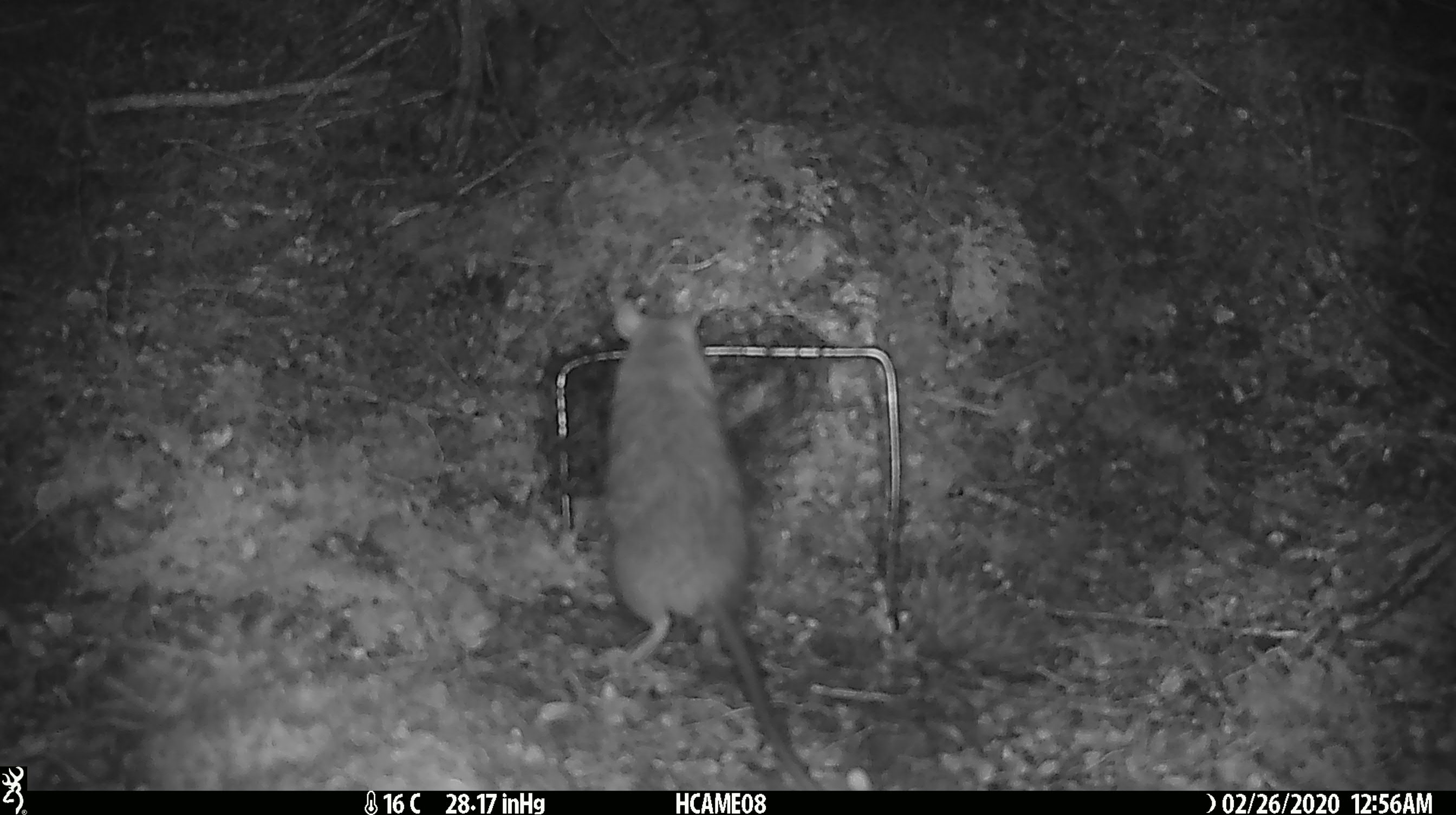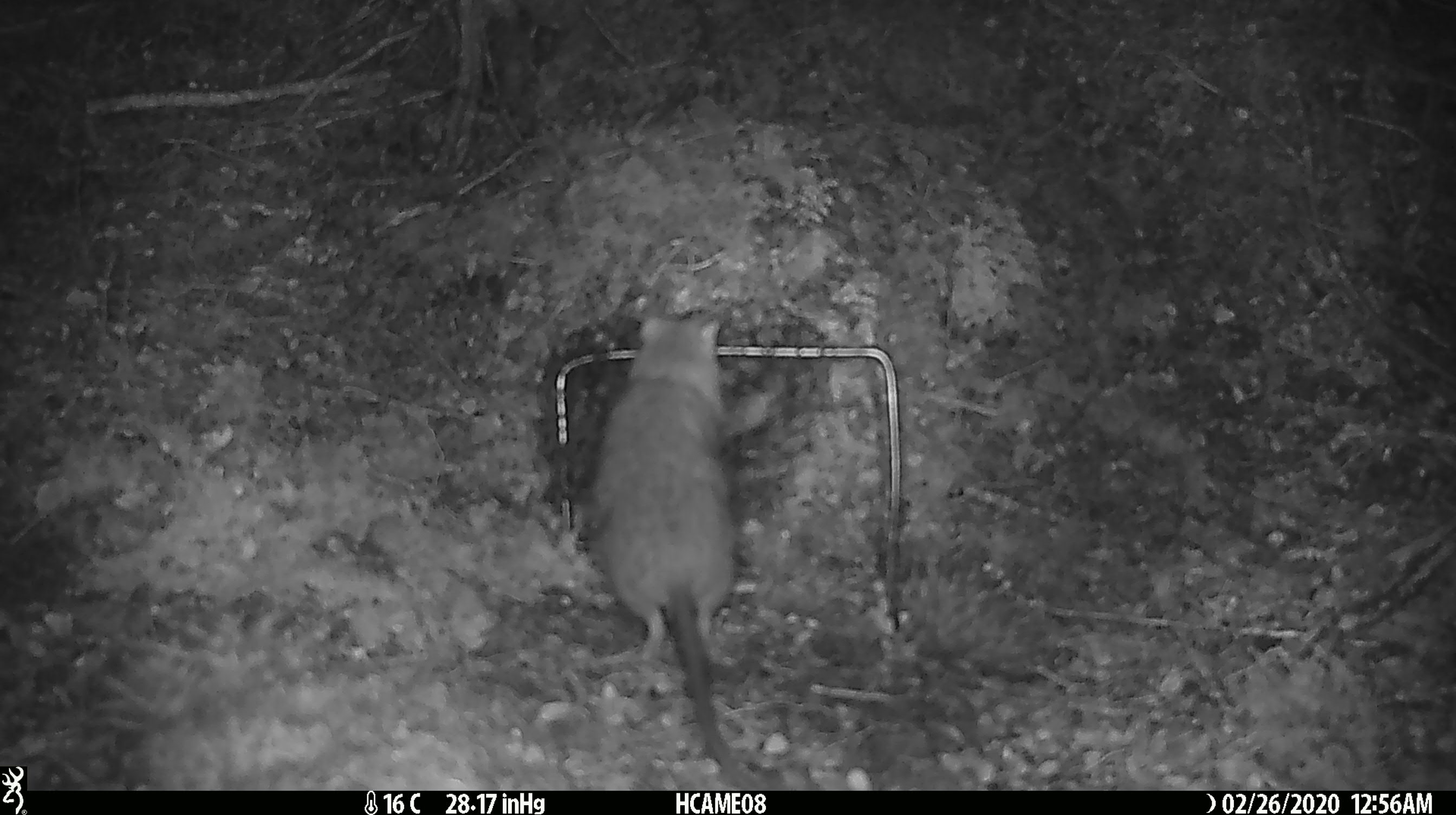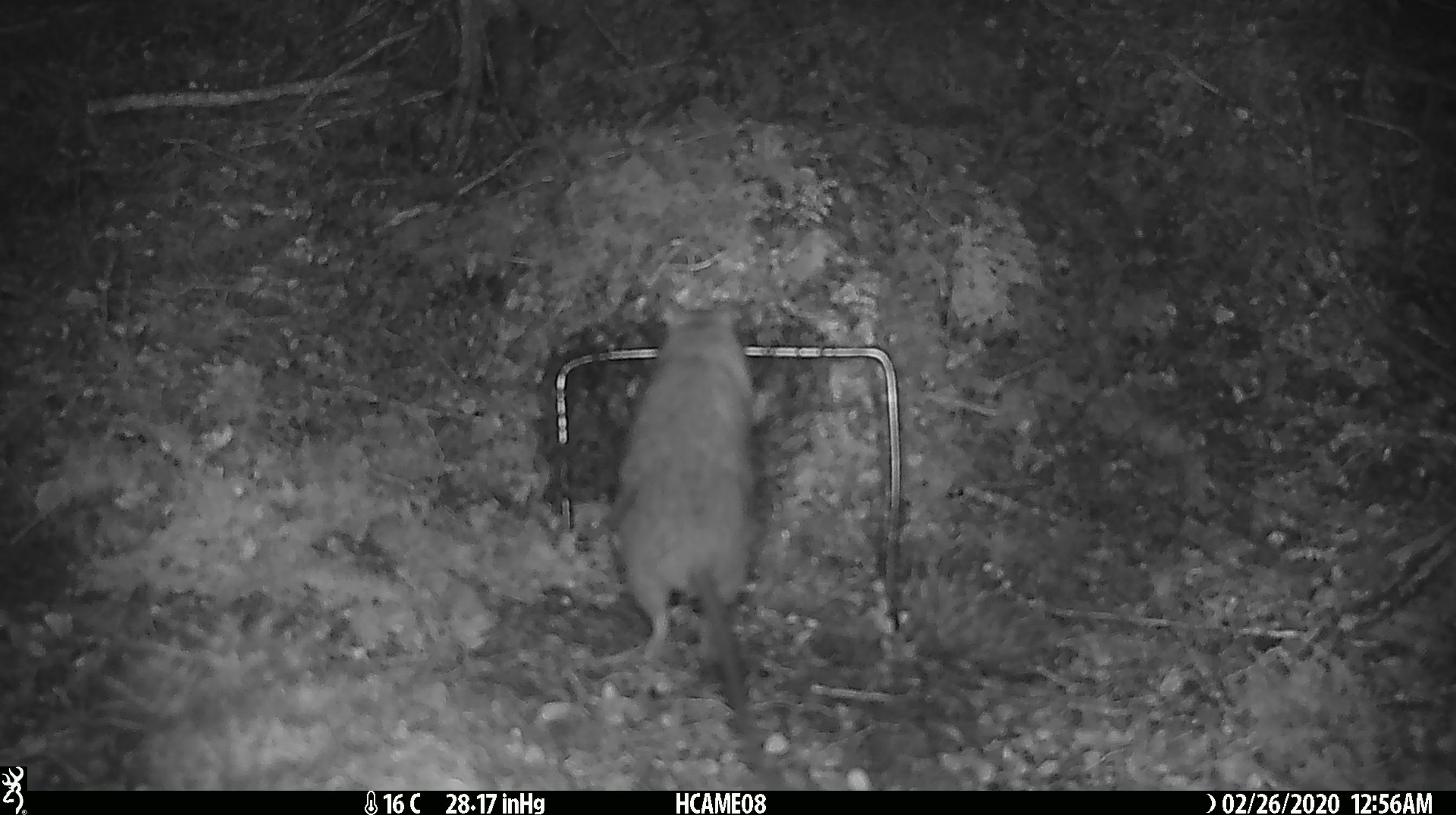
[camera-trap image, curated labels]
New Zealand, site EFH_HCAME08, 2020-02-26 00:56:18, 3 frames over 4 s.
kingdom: Animalia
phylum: Chordata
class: Mammalia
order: Rodentia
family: Muridae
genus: Rattus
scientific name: Rattus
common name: rat